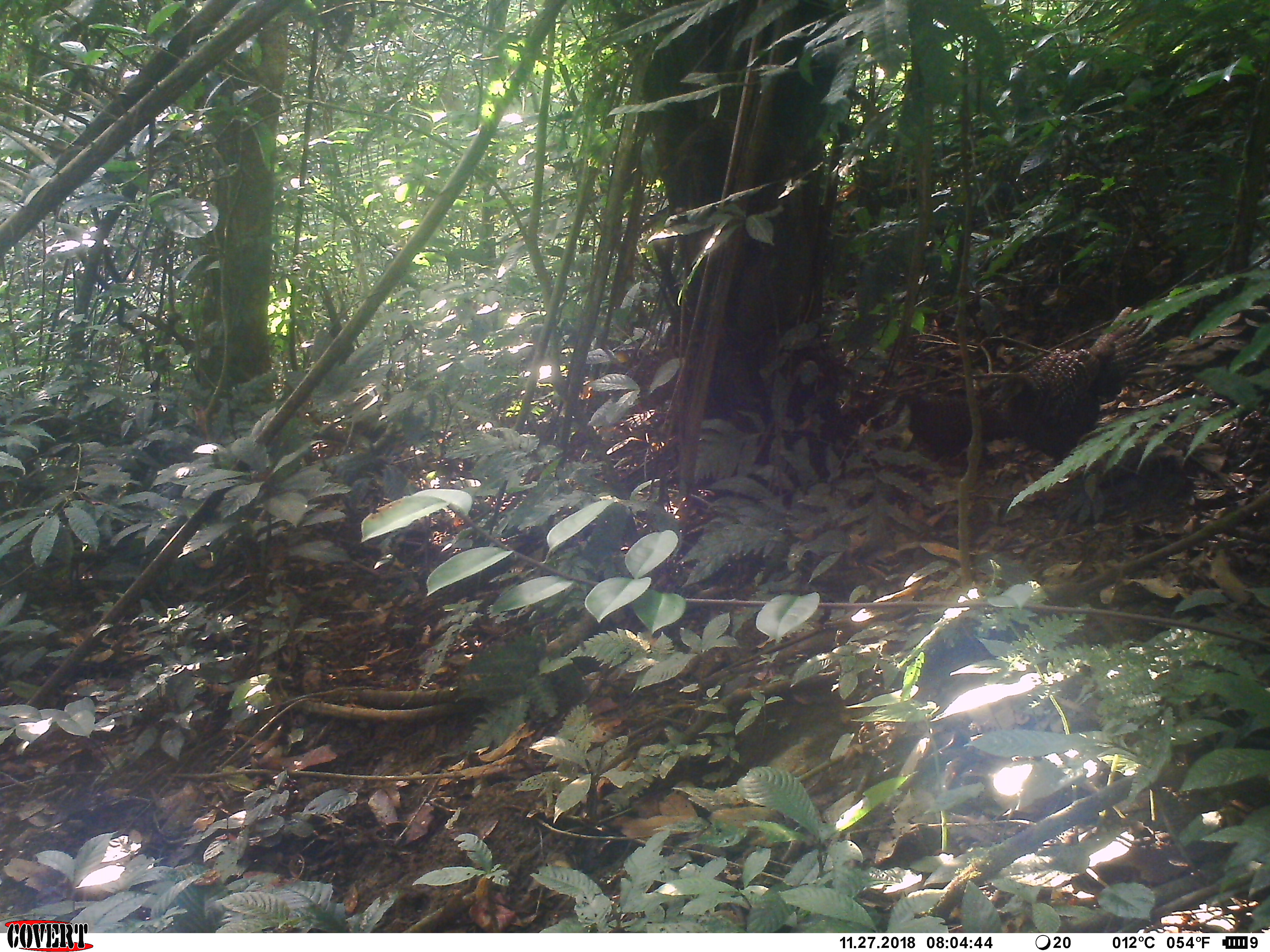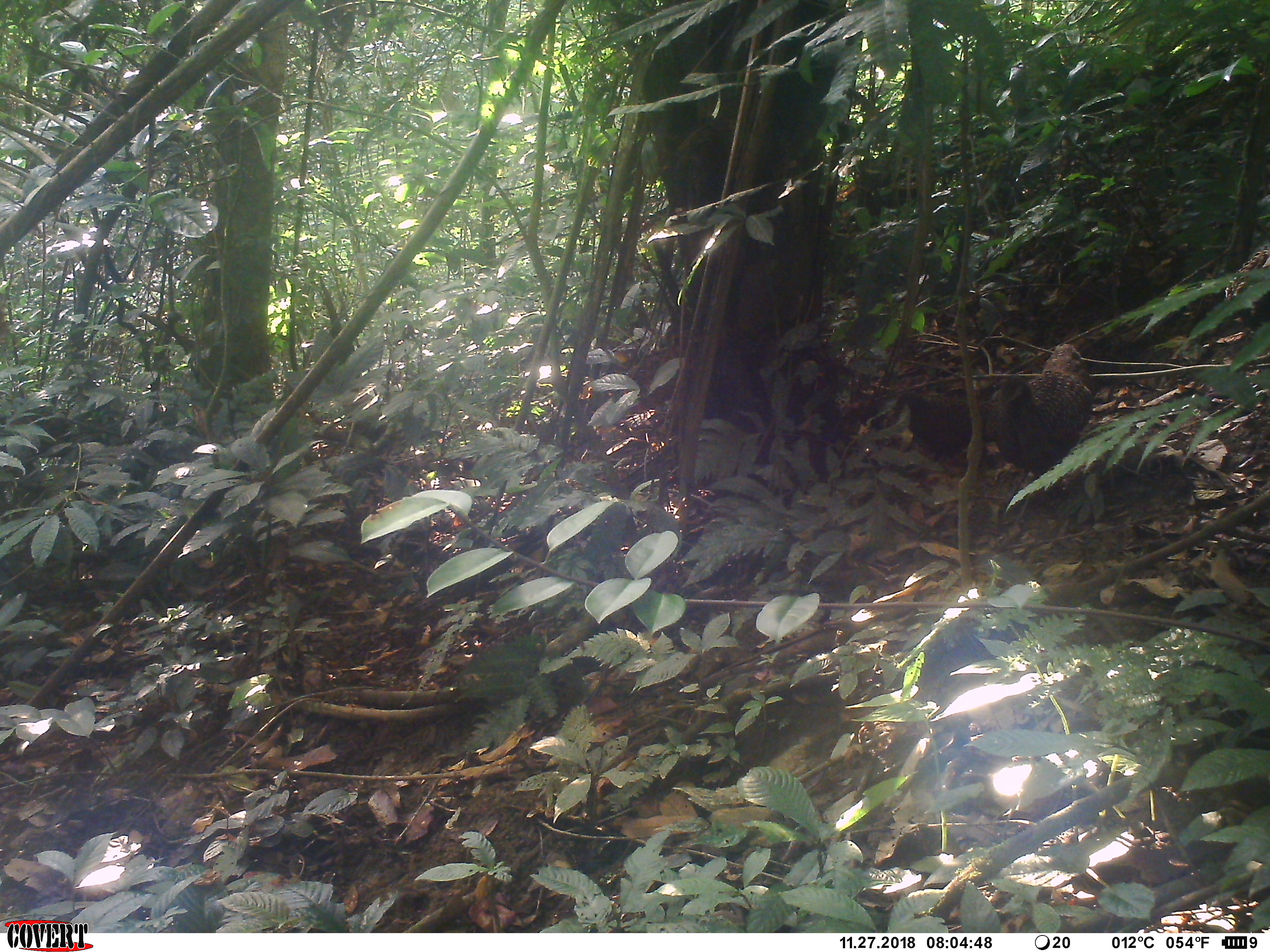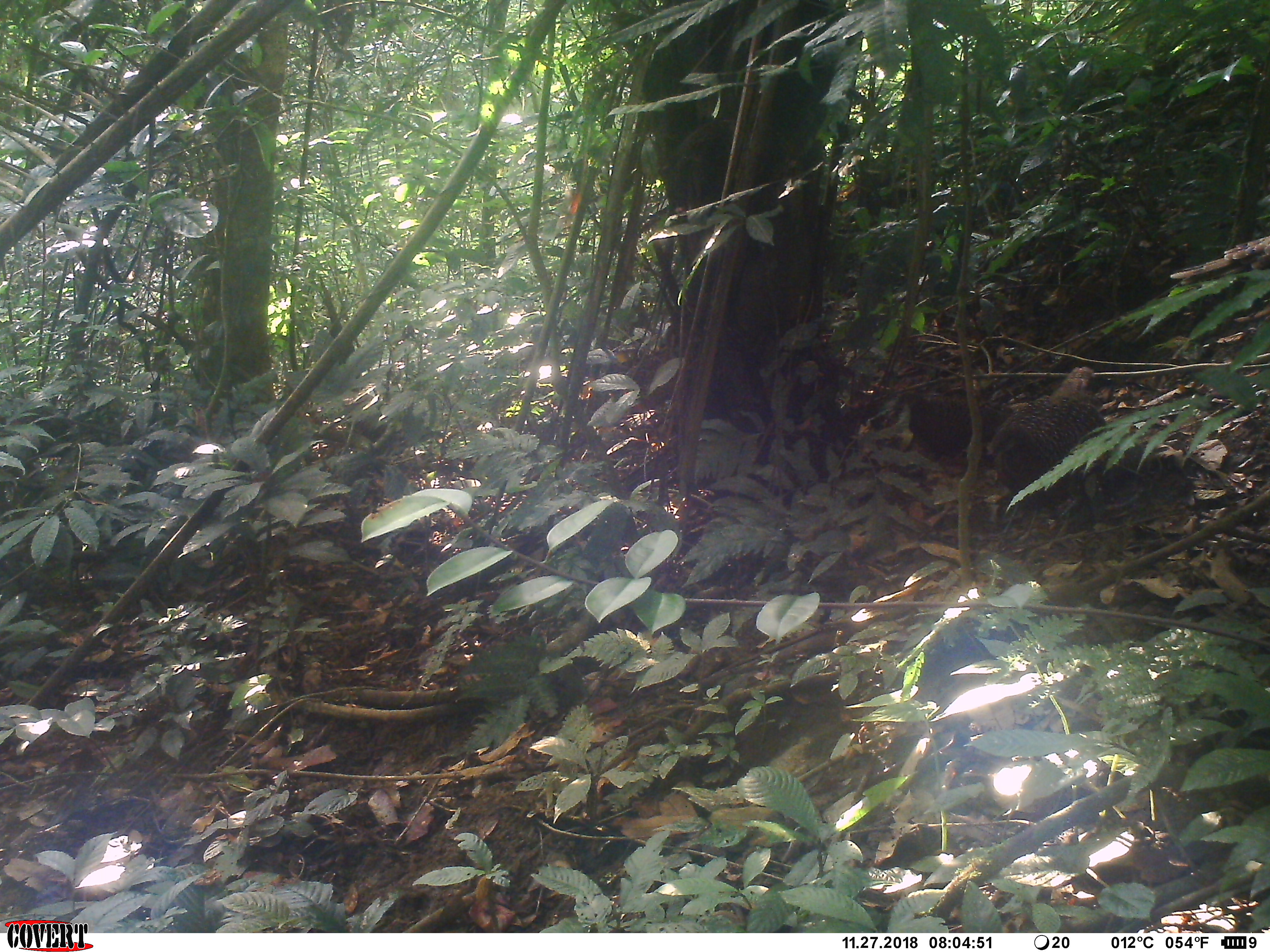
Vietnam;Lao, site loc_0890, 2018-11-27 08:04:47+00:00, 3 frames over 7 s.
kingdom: Animalia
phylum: Chordata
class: Aves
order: Galliformes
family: Phasianidae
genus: Polyplectron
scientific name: Polyplectron bicalcaratum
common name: gray peacock-pheasant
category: grey peacock pheasant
Grey peacock pheasant (gray peacock-pheasant) (Polyplectron bicalcaratum). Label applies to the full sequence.